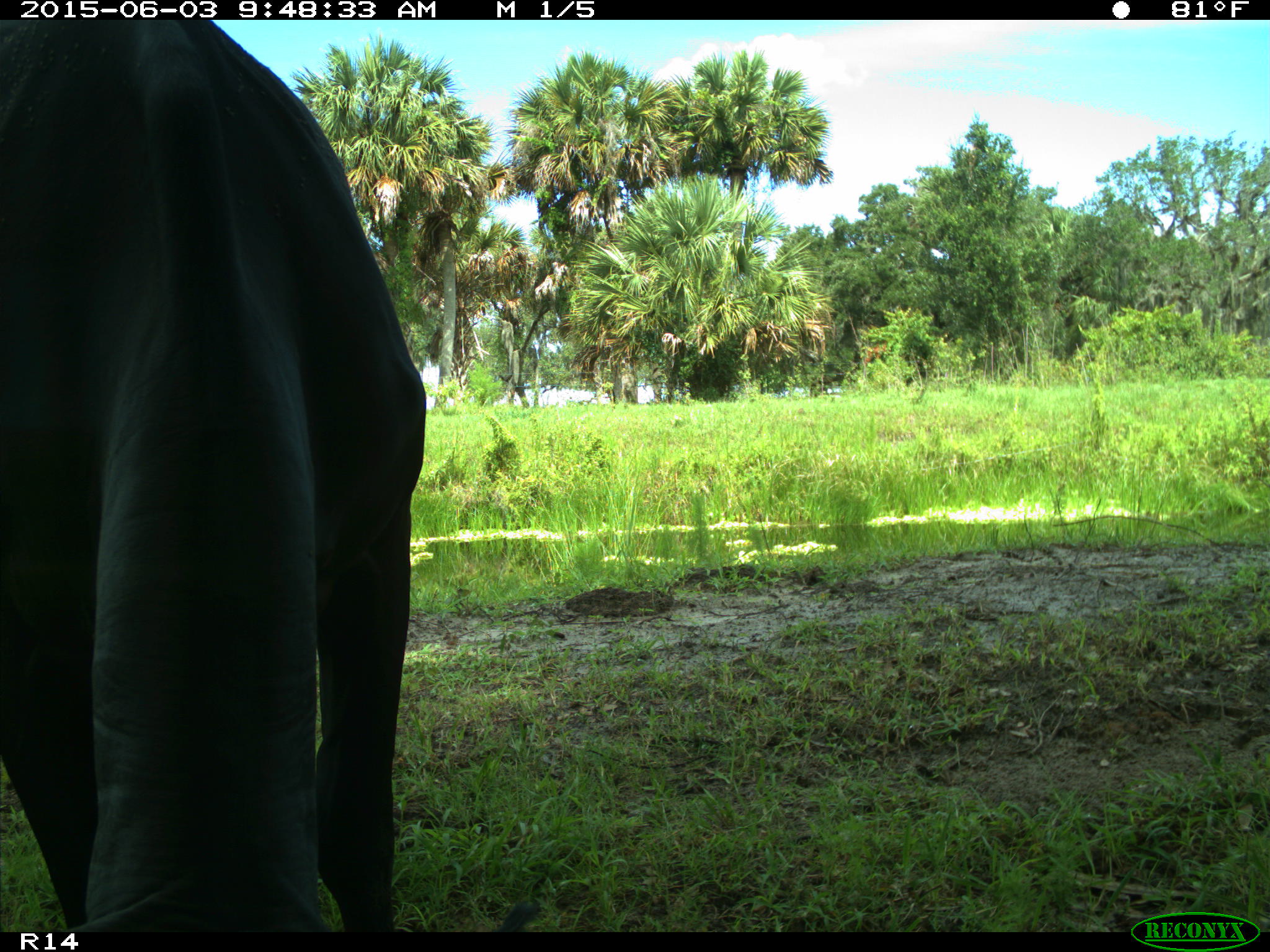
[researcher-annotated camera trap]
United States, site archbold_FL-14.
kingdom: Animalia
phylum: Chordata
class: Mammalia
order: Artiodactyla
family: Bovidae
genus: Bos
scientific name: Bos taurus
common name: domestic cow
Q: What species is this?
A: Bos taurus (domestic cow).